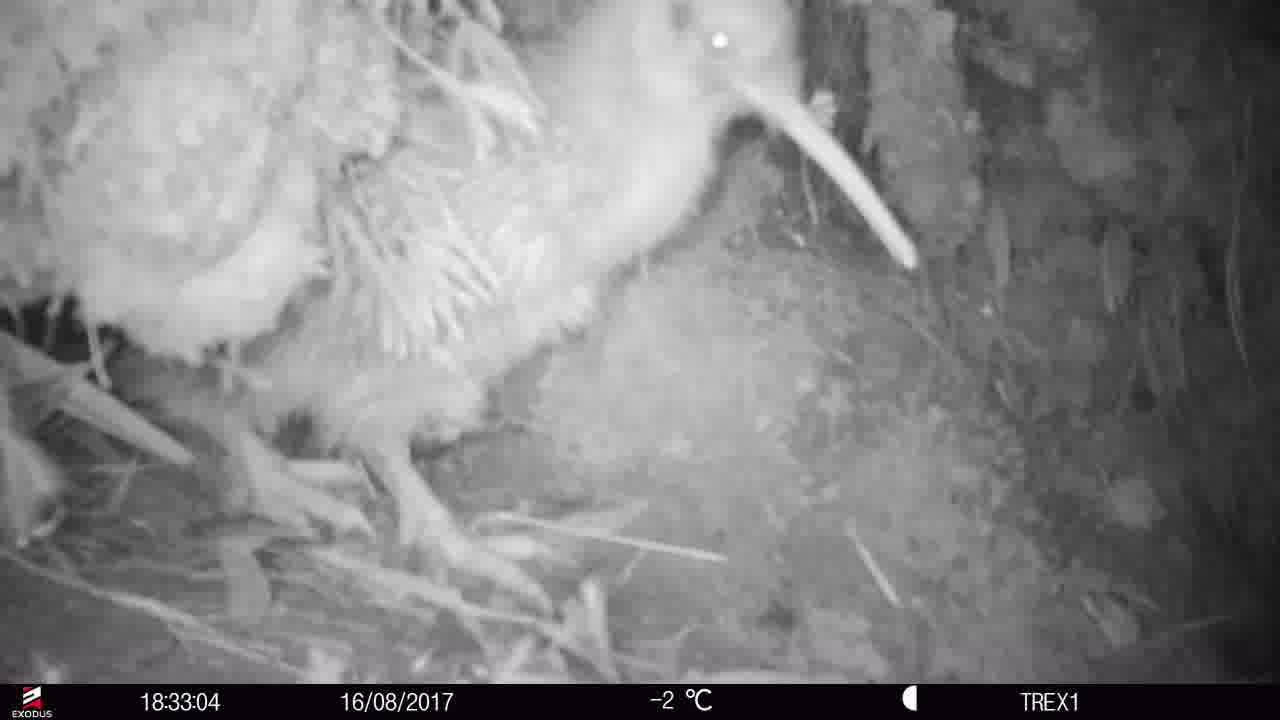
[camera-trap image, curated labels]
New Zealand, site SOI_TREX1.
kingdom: Animalia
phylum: Chordata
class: Aves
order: Apterygiformes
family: Apterygidae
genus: Apteryx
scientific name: Apteryx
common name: kiwi